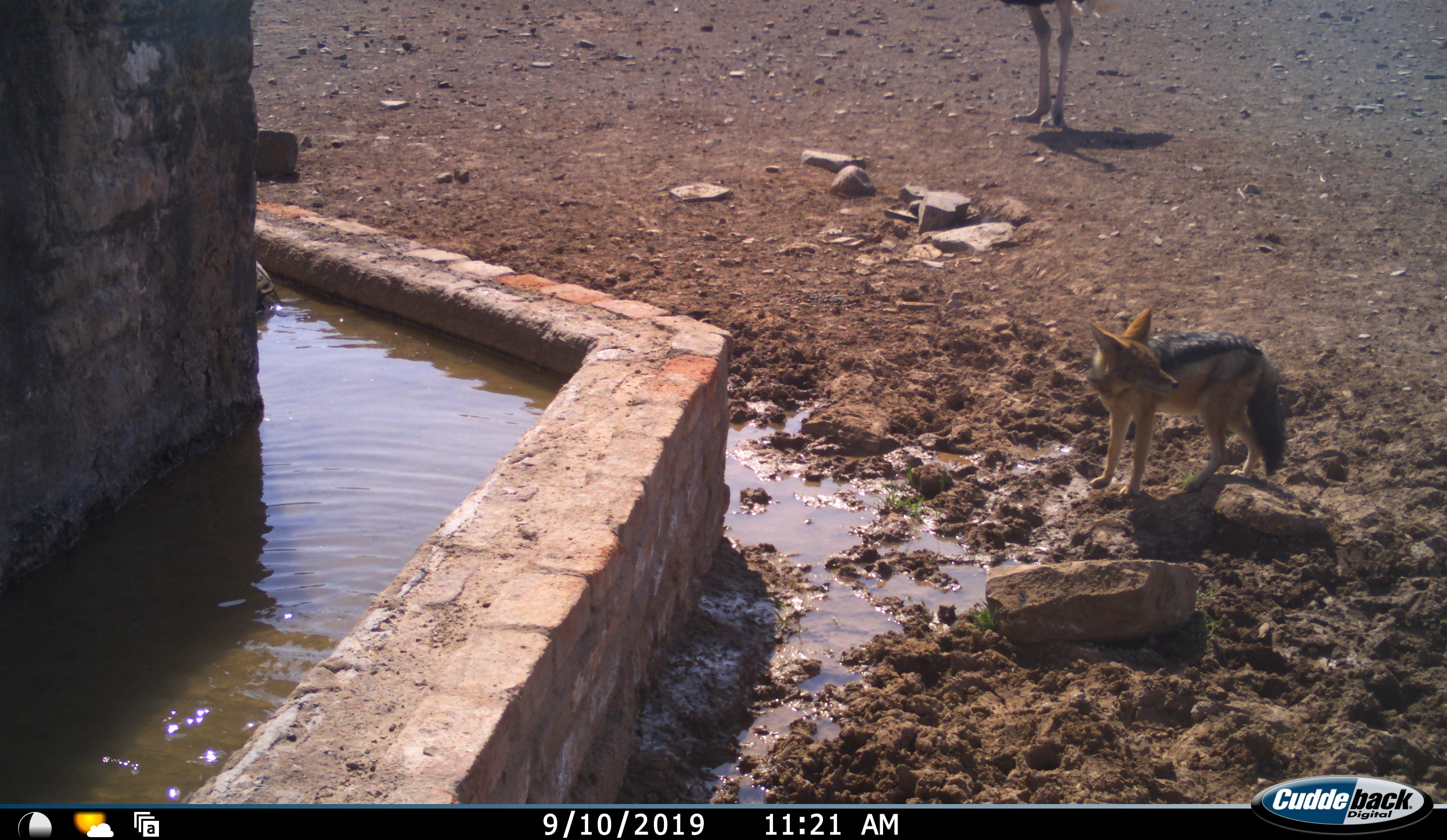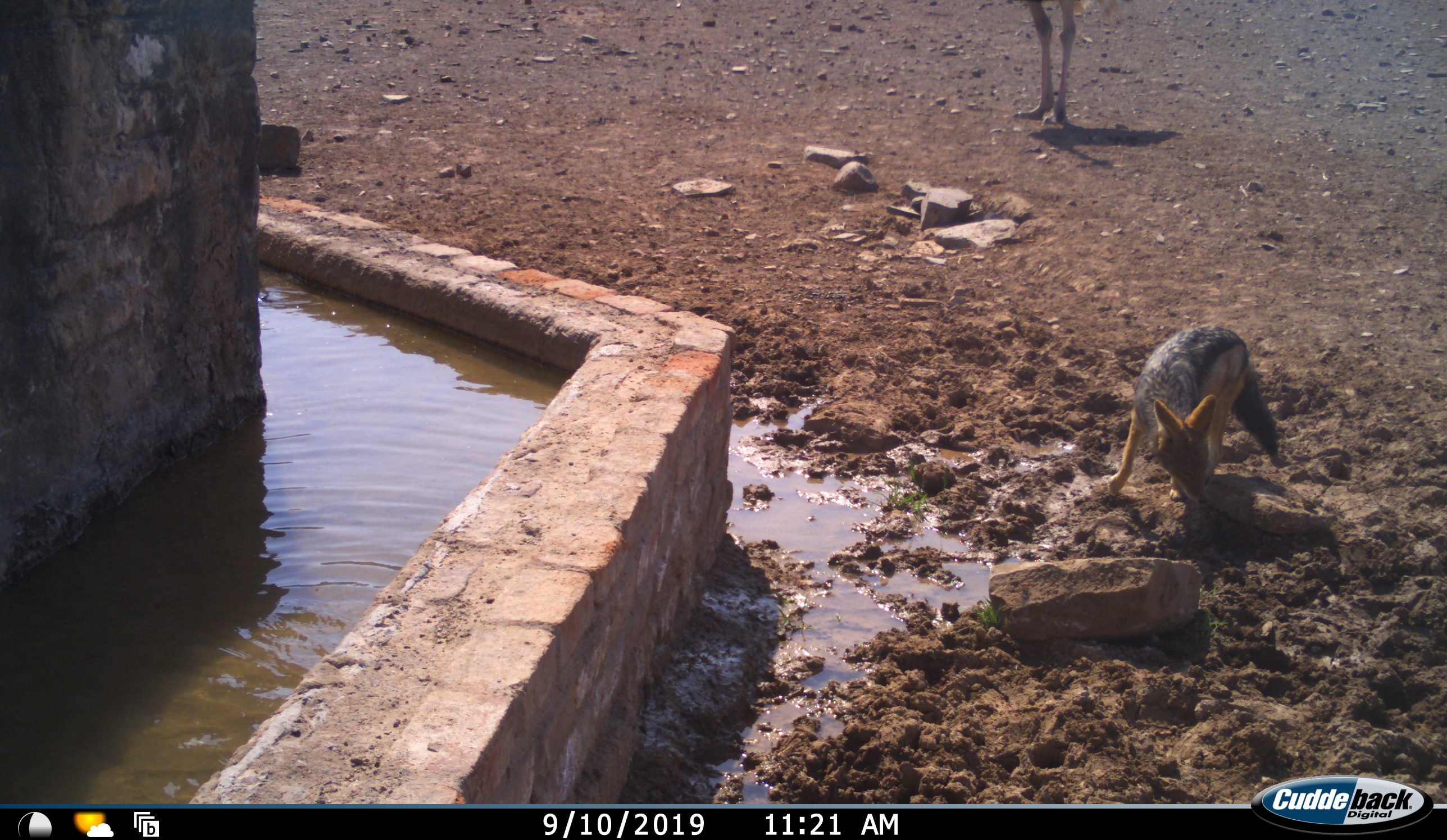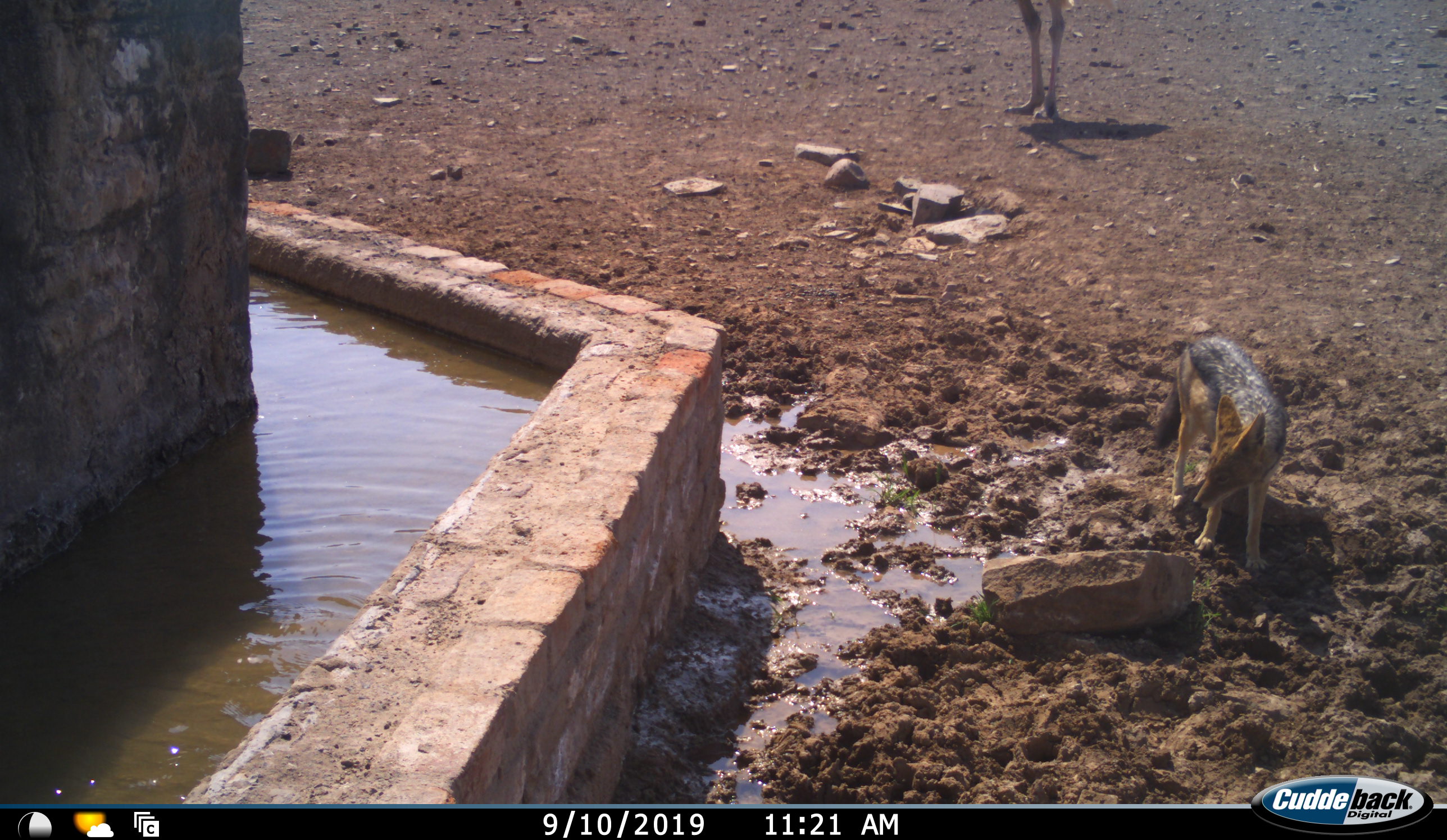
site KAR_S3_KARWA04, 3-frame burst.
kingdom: Animalia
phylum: Chordata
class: Mammalia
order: Carnivora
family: Canidae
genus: Lupulella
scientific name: Lupulella mesomelas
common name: black-backed jackal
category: jackalblackbacked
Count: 1.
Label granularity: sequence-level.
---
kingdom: Animalia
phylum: Chordata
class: Aves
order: Struthioniformes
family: Struthionidae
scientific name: Struthionidae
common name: ostrich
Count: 1.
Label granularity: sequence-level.